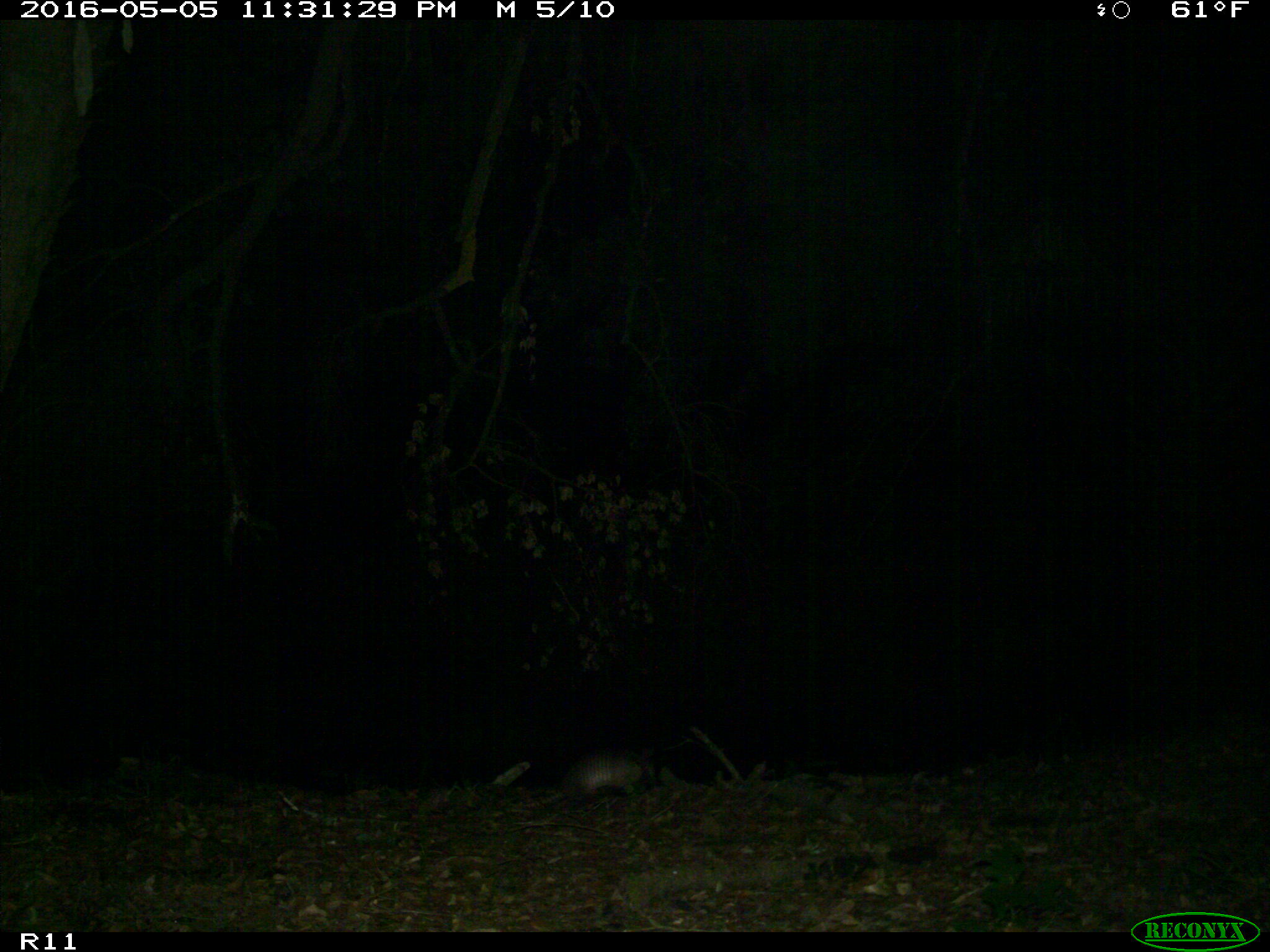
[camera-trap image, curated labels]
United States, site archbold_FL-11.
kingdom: Animalia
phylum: Chordata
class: Mammalia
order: Cingulata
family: Dasypodidae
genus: Dasypus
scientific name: Dasypus novemcinctus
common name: nine-banded armadillo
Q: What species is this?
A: Dasypus novemcinctus (nine-banded armadillo).